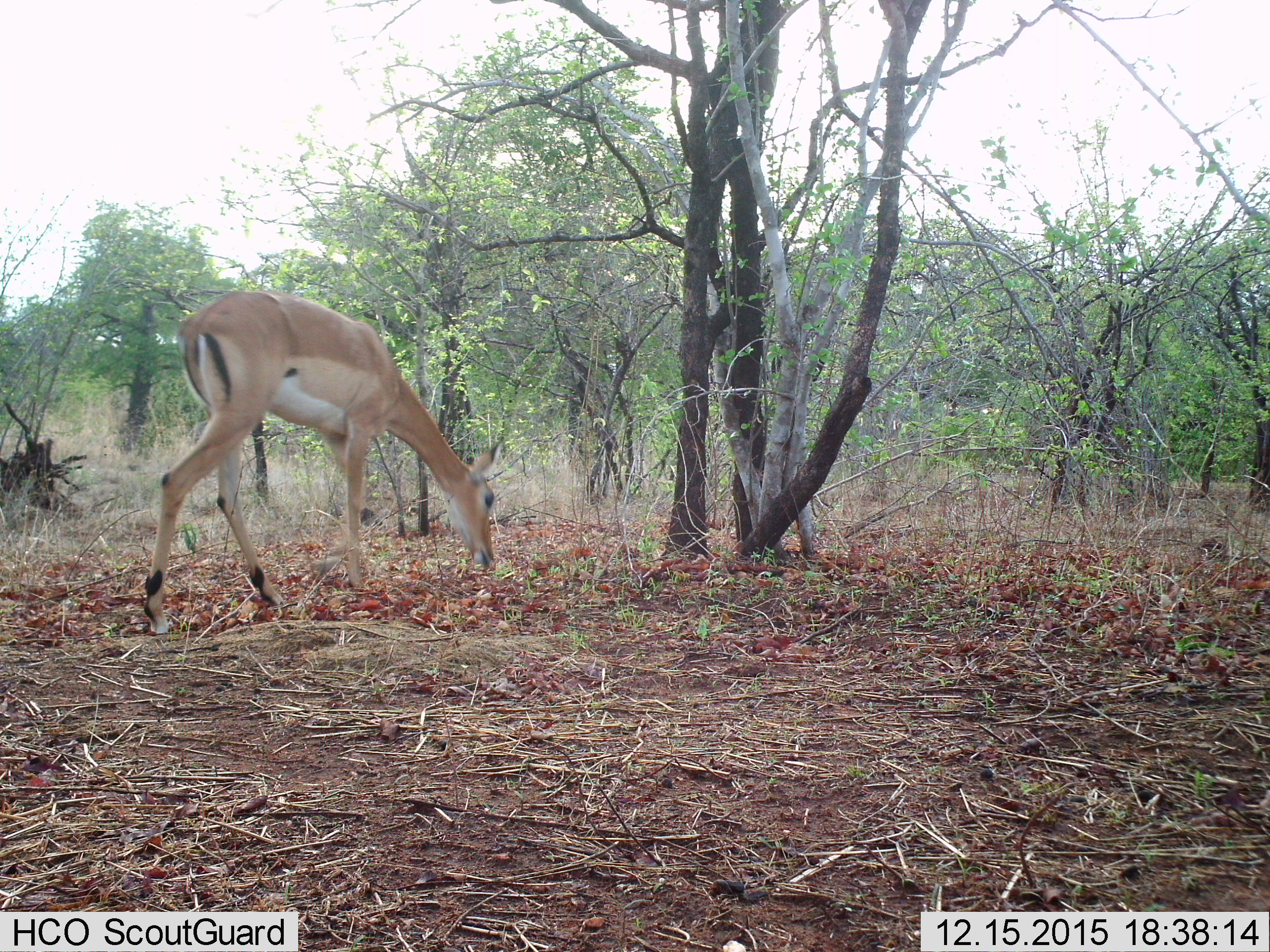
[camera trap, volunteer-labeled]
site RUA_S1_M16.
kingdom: Animalia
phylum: Chordata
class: Mammalia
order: Artiodactyla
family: Bovidae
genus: Aepyceros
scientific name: Aepyceros melampus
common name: impala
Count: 1.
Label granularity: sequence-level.